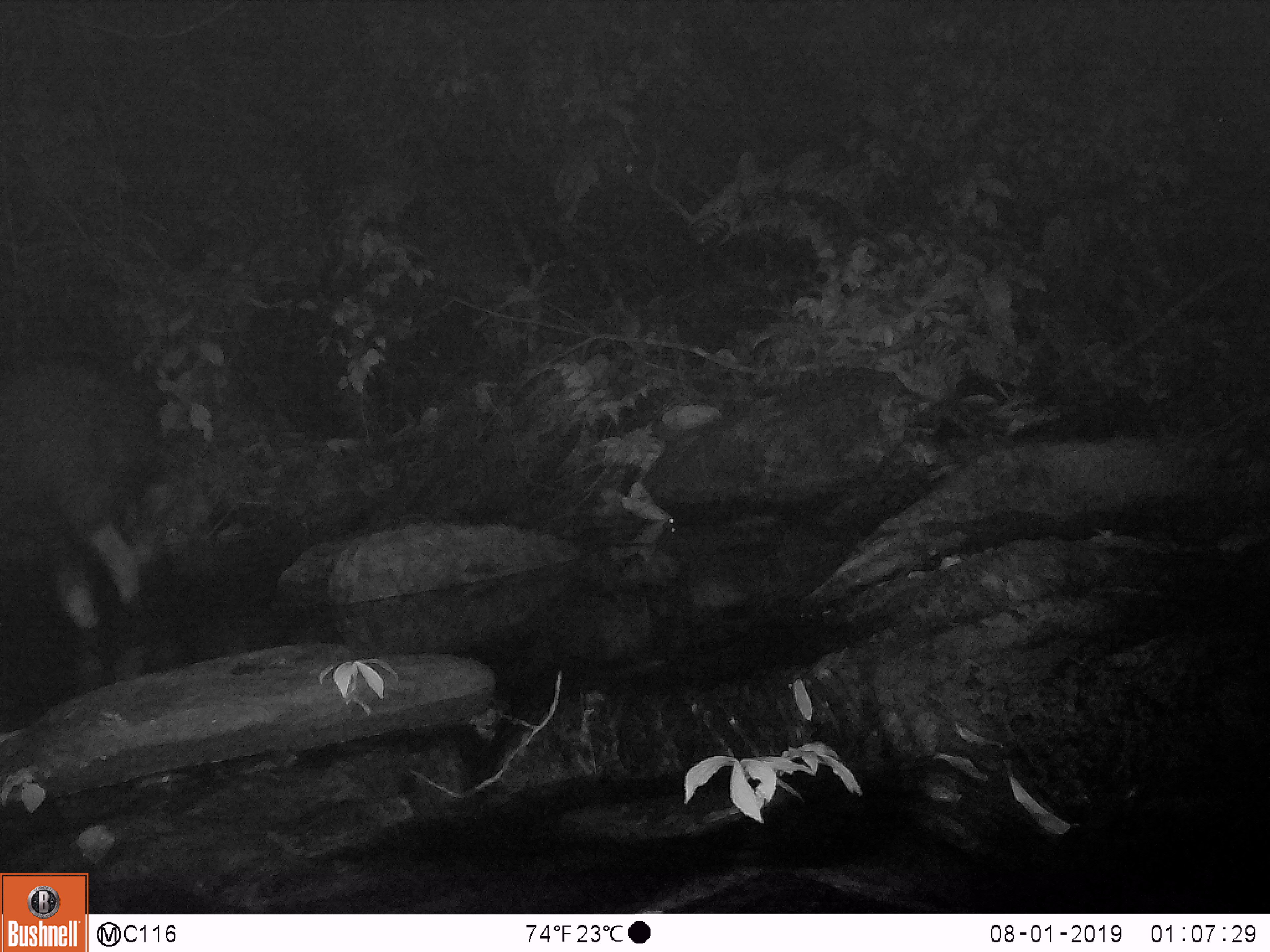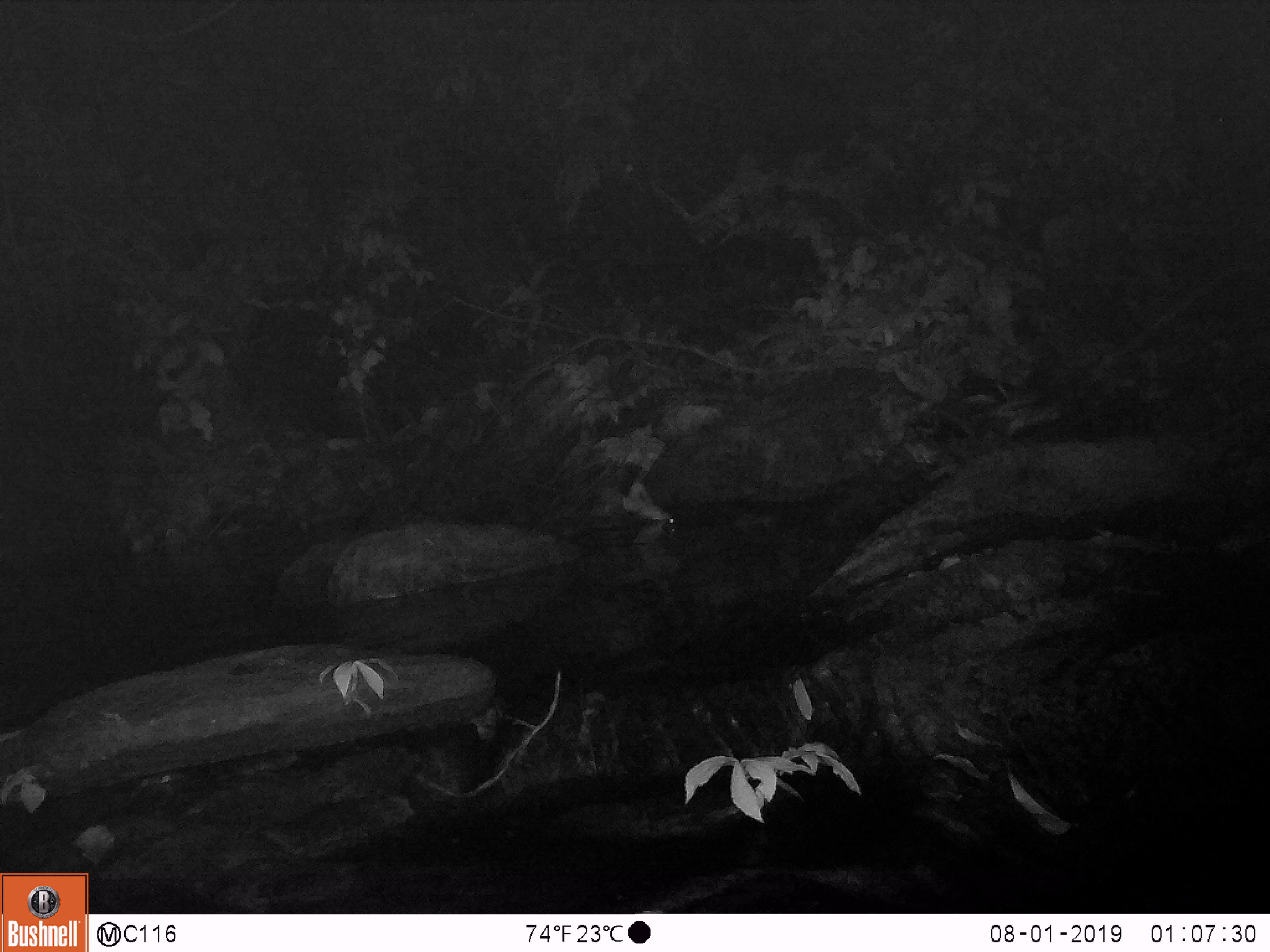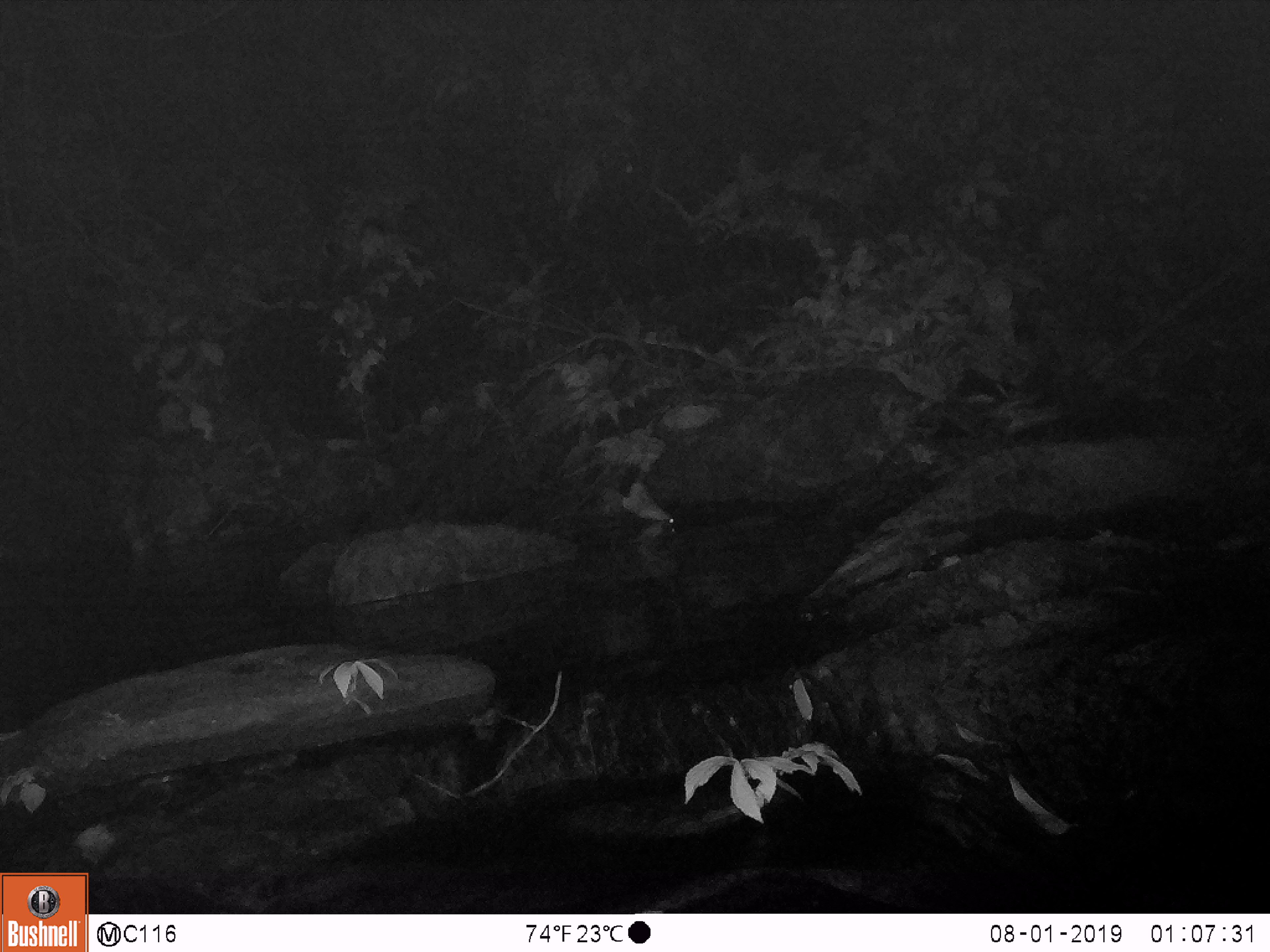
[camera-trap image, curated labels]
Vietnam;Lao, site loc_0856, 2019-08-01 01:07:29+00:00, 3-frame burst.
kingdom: Animalia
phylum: Chordata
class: Mammalia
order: Artiodactyla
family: Bovidae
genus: Capricornis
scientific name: Capricornis sumatraensis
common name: chinese serow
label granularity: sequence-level